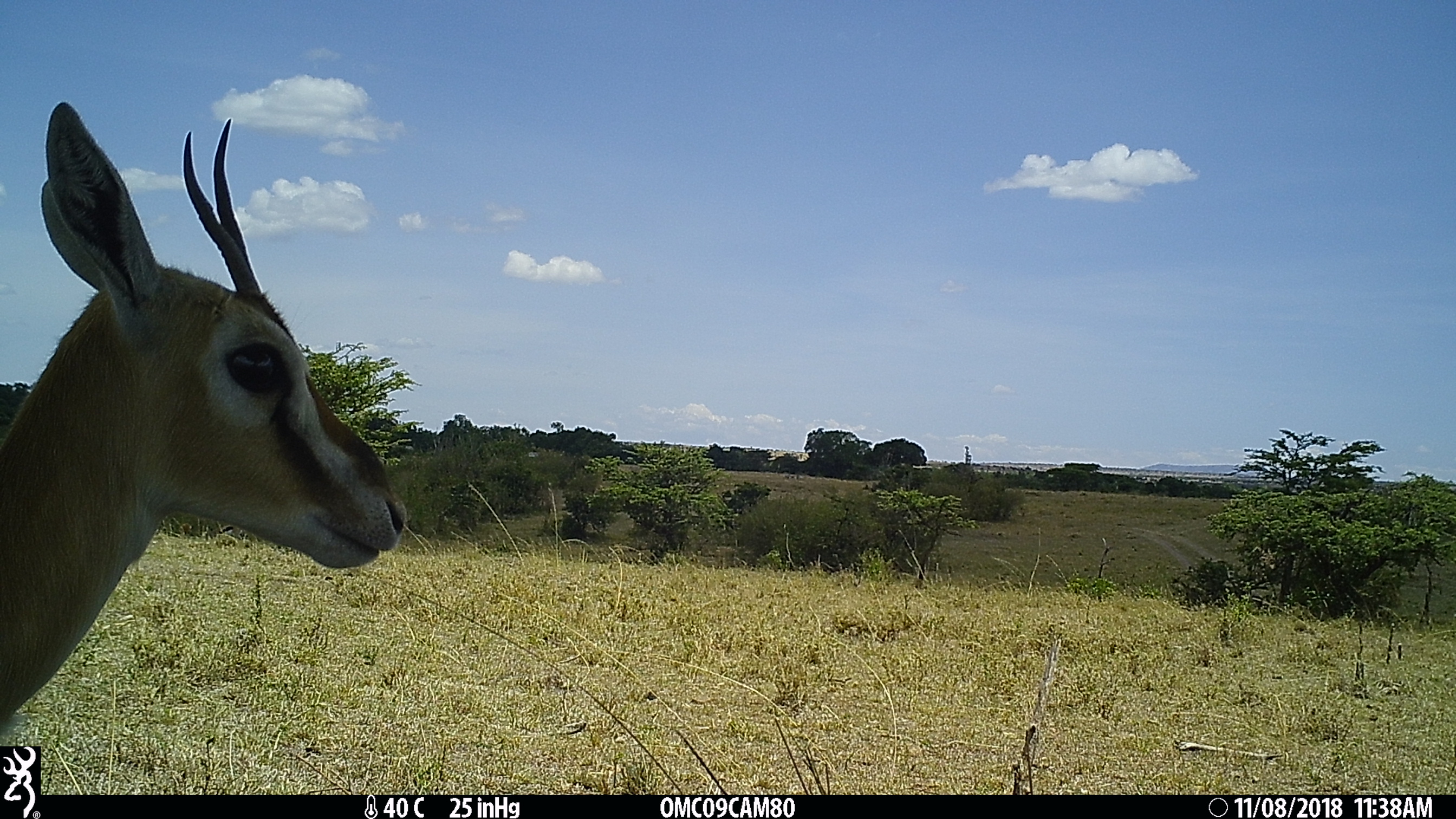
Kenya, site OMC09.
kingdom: Animalia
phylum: Chordata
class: Mammalia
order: Artiodactyla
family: Bovidae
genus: Eudorcas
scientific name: Eudorcas thomsonii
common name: thomon's gazelle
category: gazelle thomsons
Gazelle thomsons (thomon's gazelle) (Eudorcas thomsonii).